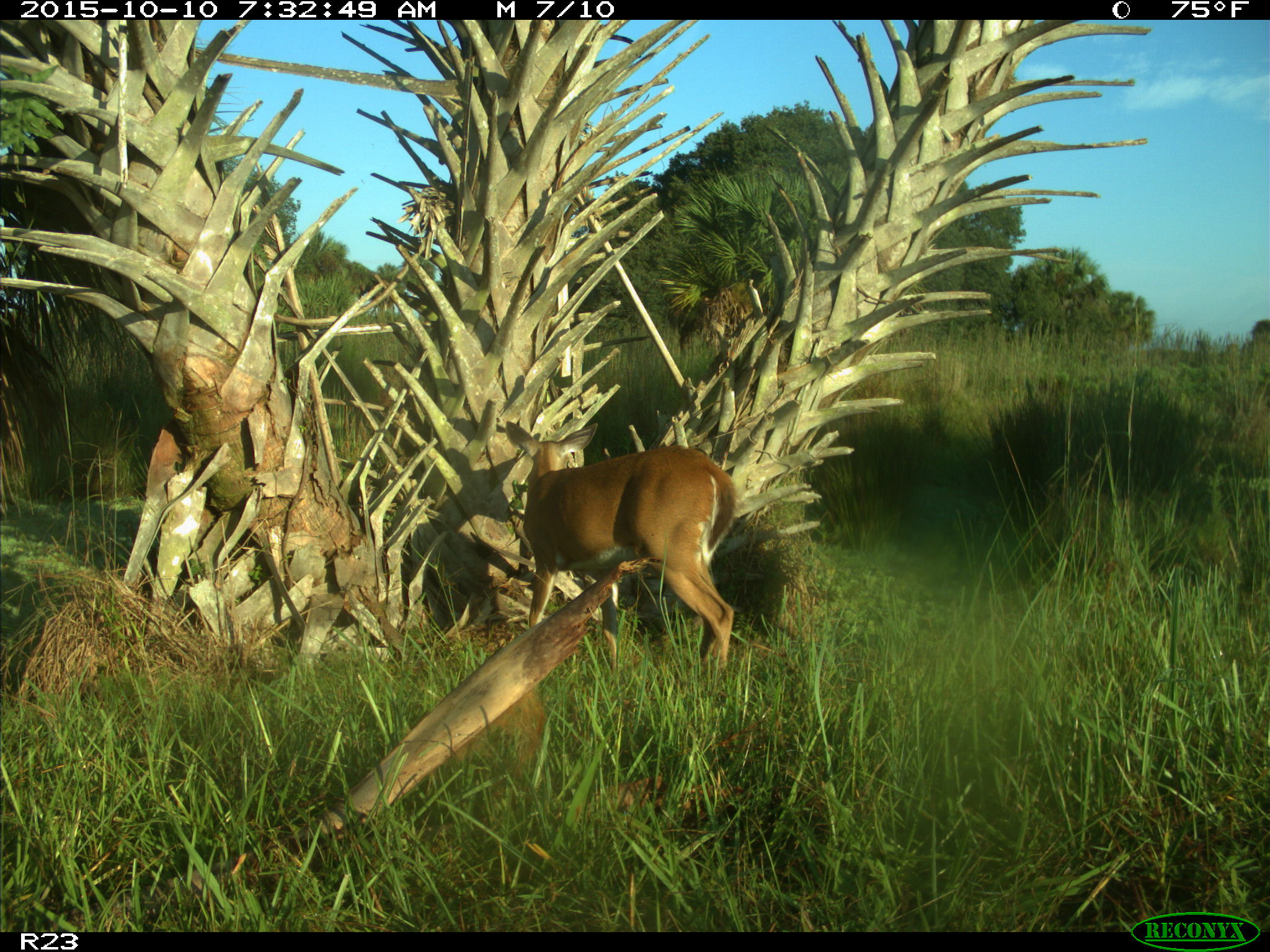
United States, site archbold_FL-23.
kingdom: Animalia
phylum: Chordata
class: Mammalia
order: Artiodactyla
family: Cervidae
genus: Odocoileus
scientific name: Odocoileus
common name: deer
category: unidentified deer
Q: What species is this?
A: Unidentified deer (deer) (Odocoileus).